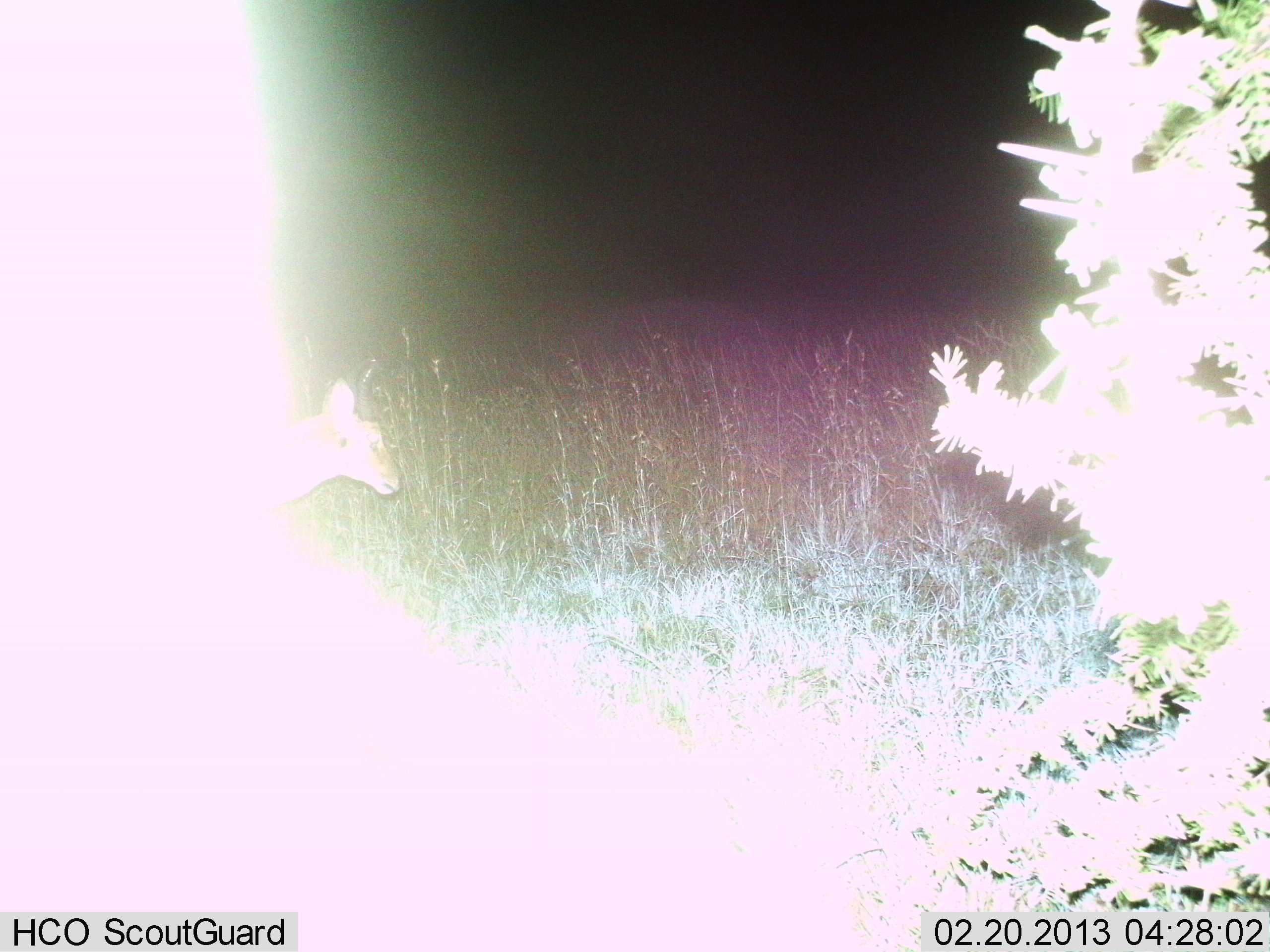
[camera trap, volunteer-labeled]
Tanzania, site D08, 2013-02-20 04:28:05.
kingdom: Animalia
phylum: Chordata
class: Mammalia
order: Artiodactyla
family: Bovidae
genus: Redunca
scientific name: Redunca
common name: reedbuck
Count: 1.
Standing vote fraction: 42%.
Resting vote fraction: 0%.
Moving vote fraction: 58%.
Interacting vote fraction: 0%.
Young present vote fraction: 0%.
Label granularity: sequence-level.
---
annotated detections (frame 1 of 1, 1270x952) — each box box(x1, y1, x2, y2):
animal: box(232, 371, 399, 521)